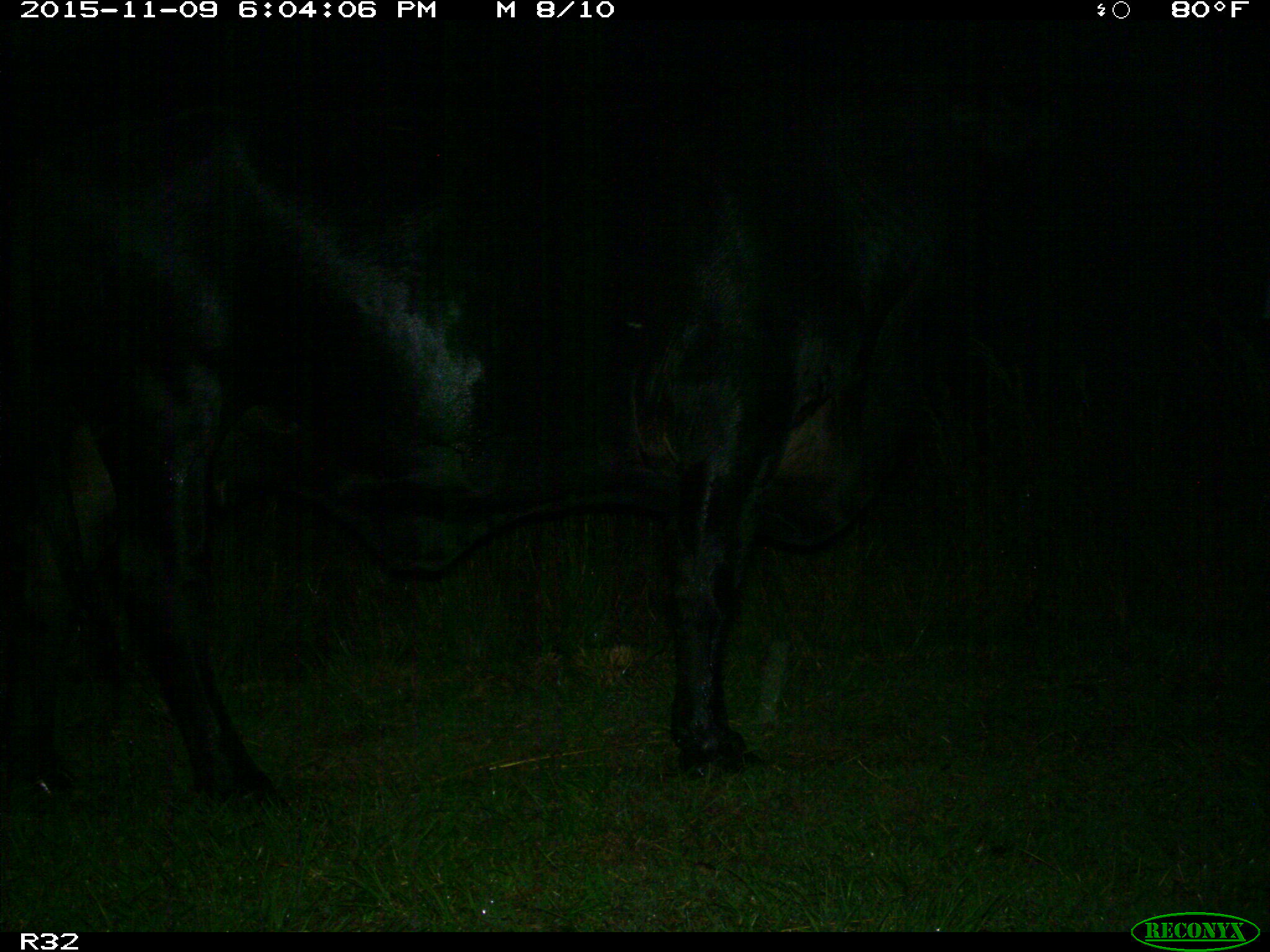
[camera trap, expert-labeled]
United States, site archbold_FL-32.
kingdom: Animalia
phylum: Chordata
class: Mammalia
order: Artiodactyla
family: Bovidae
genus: Bos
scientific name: Bos taurus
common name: domestic cow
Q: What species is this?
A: Bos taurus (domestic cow).